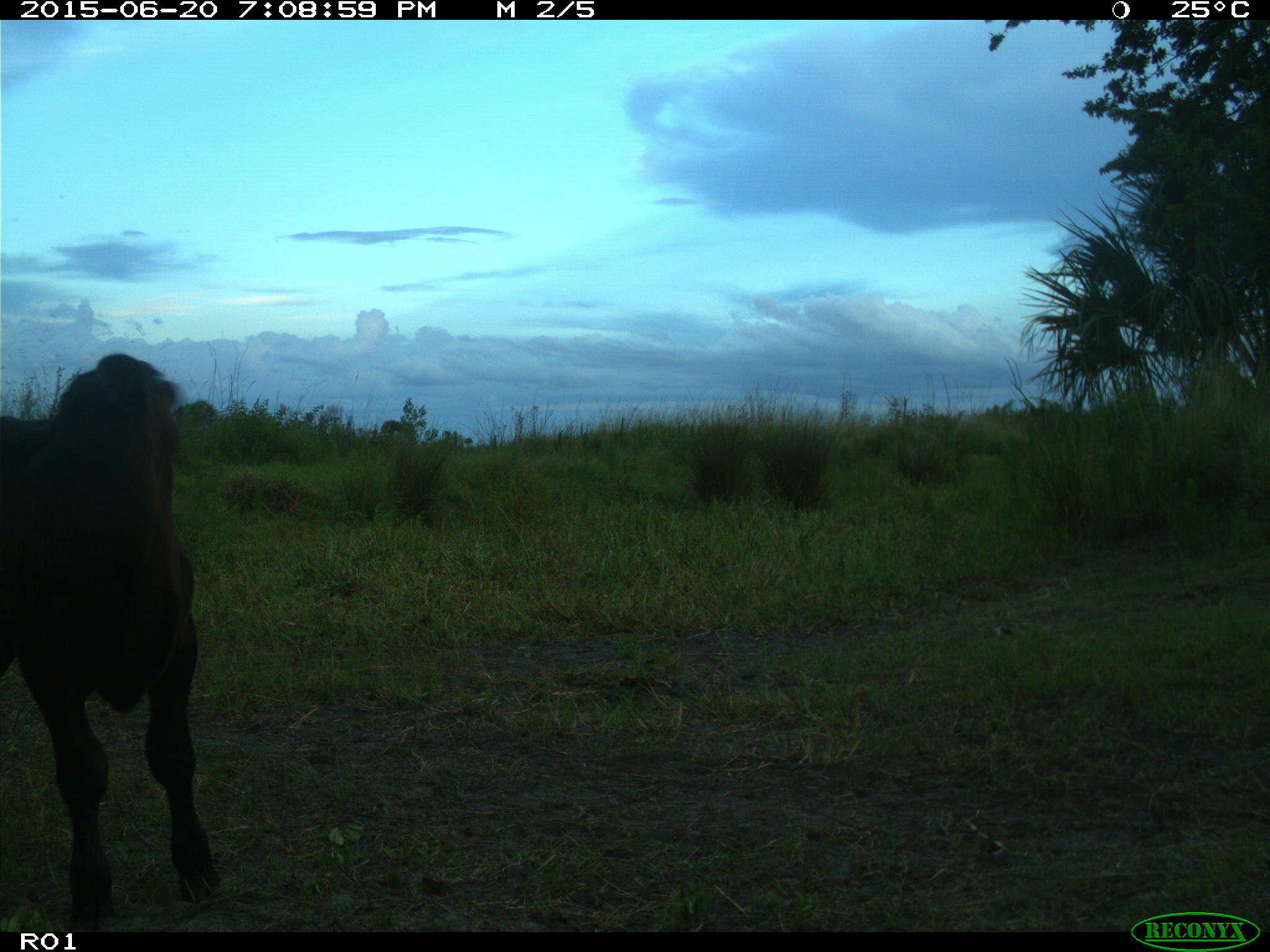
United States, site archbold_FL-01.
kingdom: Animalia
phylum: Chordata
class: Mammalia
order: Artiodactyla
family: Bovidae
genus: Bos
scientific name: Bos taurus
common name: domestic cow